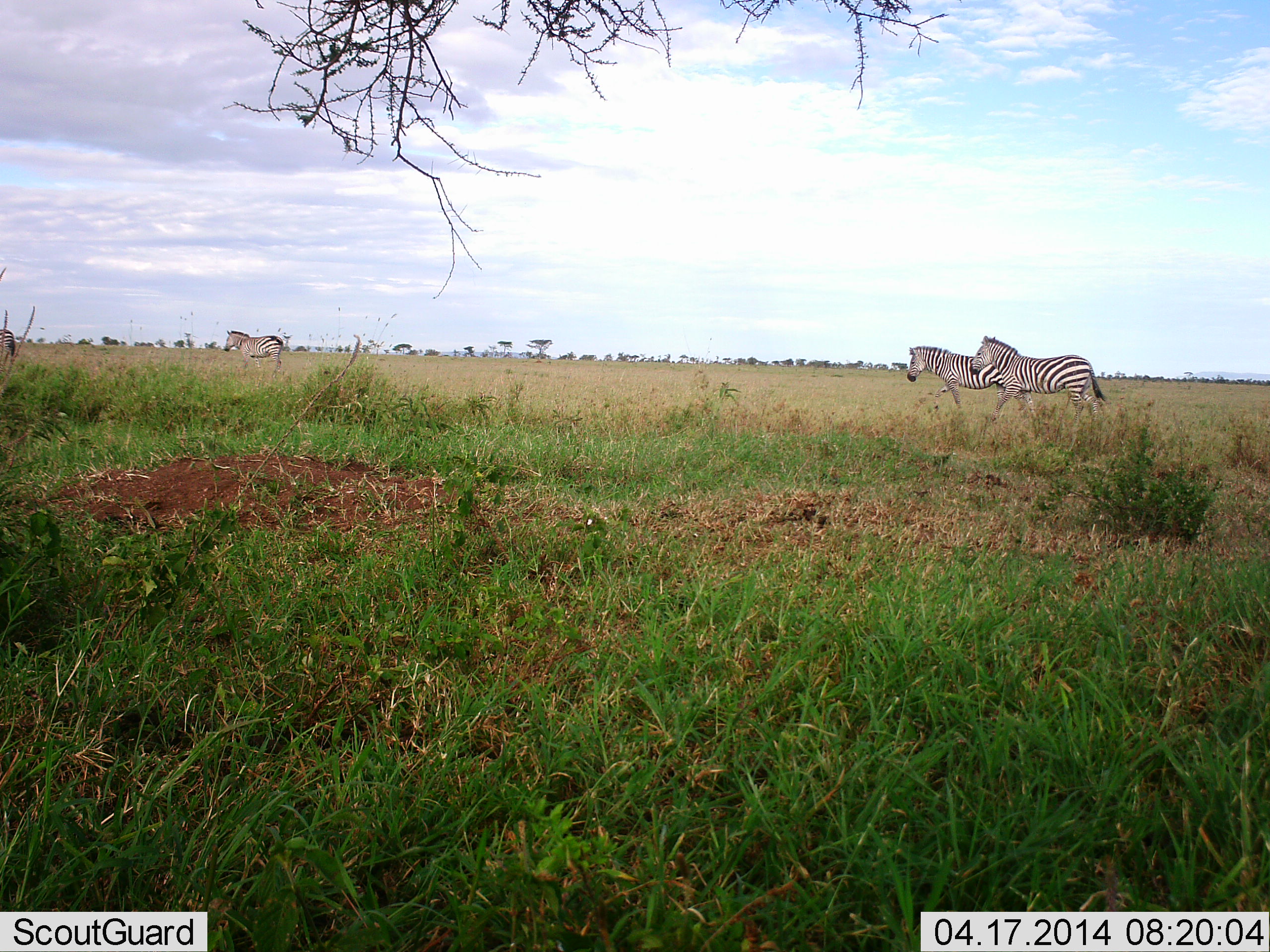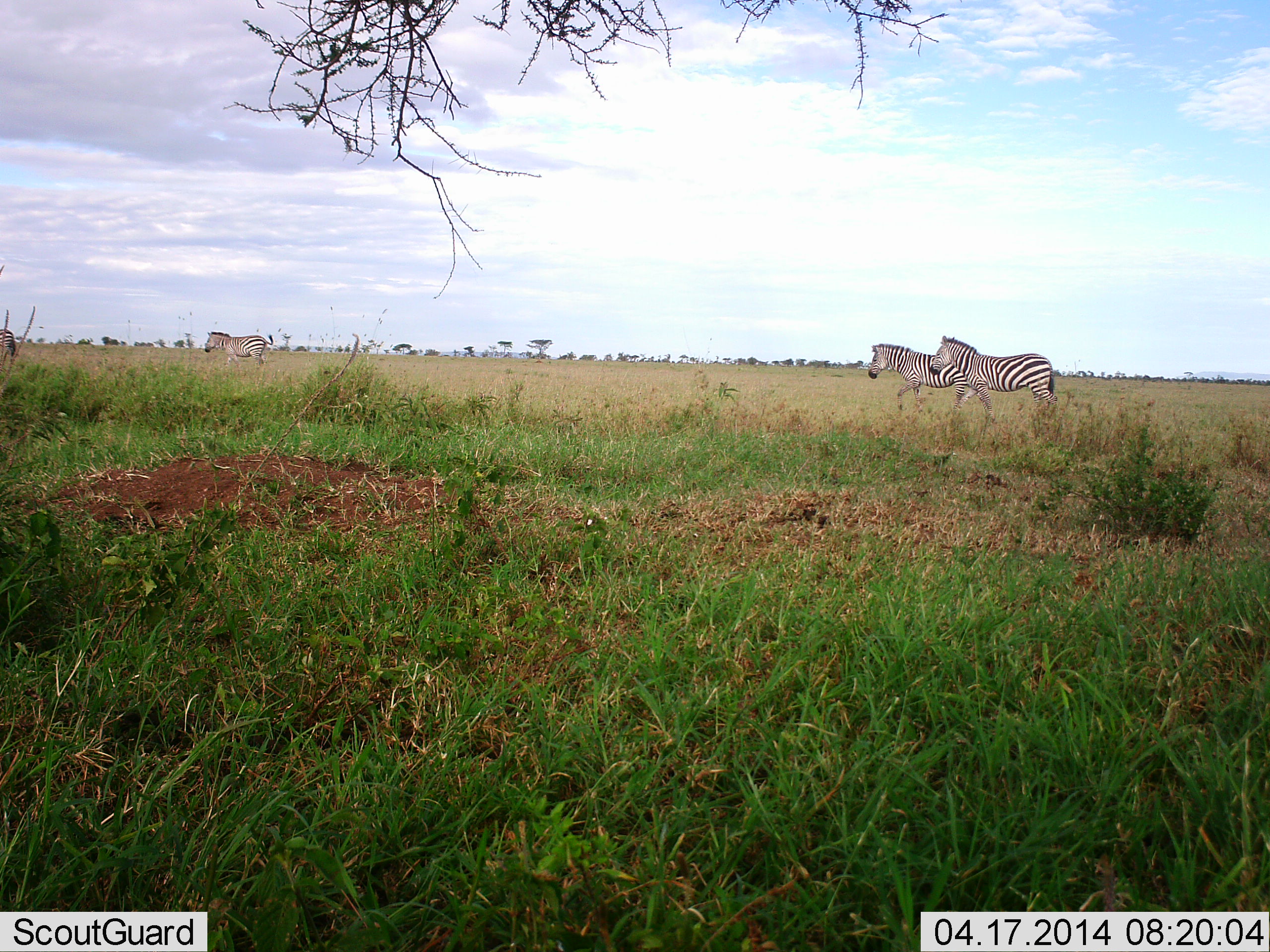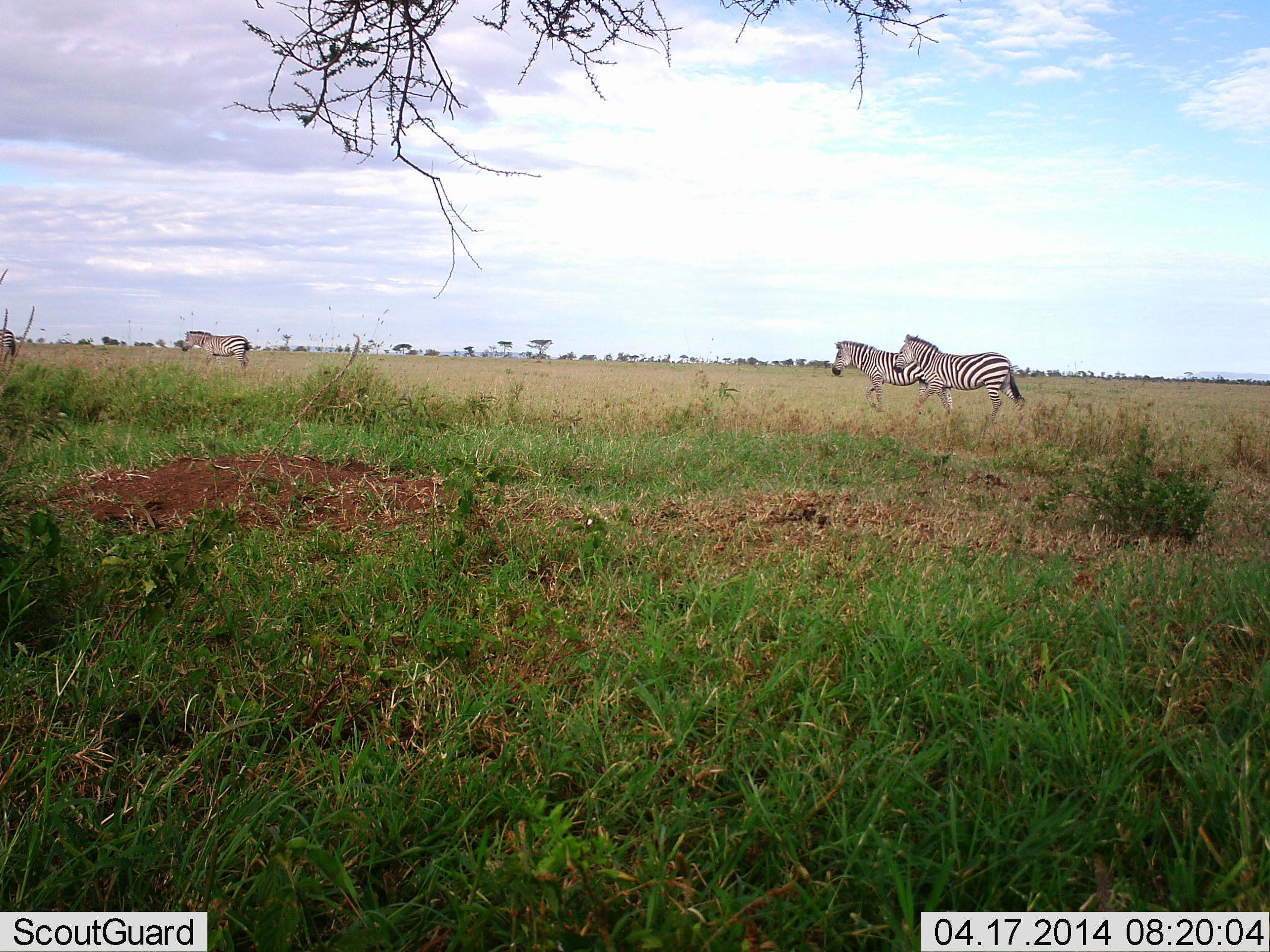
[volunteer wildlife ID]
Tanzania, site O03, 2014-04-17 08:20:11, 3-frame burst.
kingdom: Animalia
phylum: Chordata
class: Mammalia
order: Perissodactyla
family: Equidae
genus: Equus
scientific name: Equus quagga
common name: plains zebra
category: zebra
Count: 4.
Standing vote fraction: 60%.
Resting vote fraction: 10%.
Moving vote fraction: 90%.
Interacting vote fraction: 0%.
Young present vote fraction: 0%.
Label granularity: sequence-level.